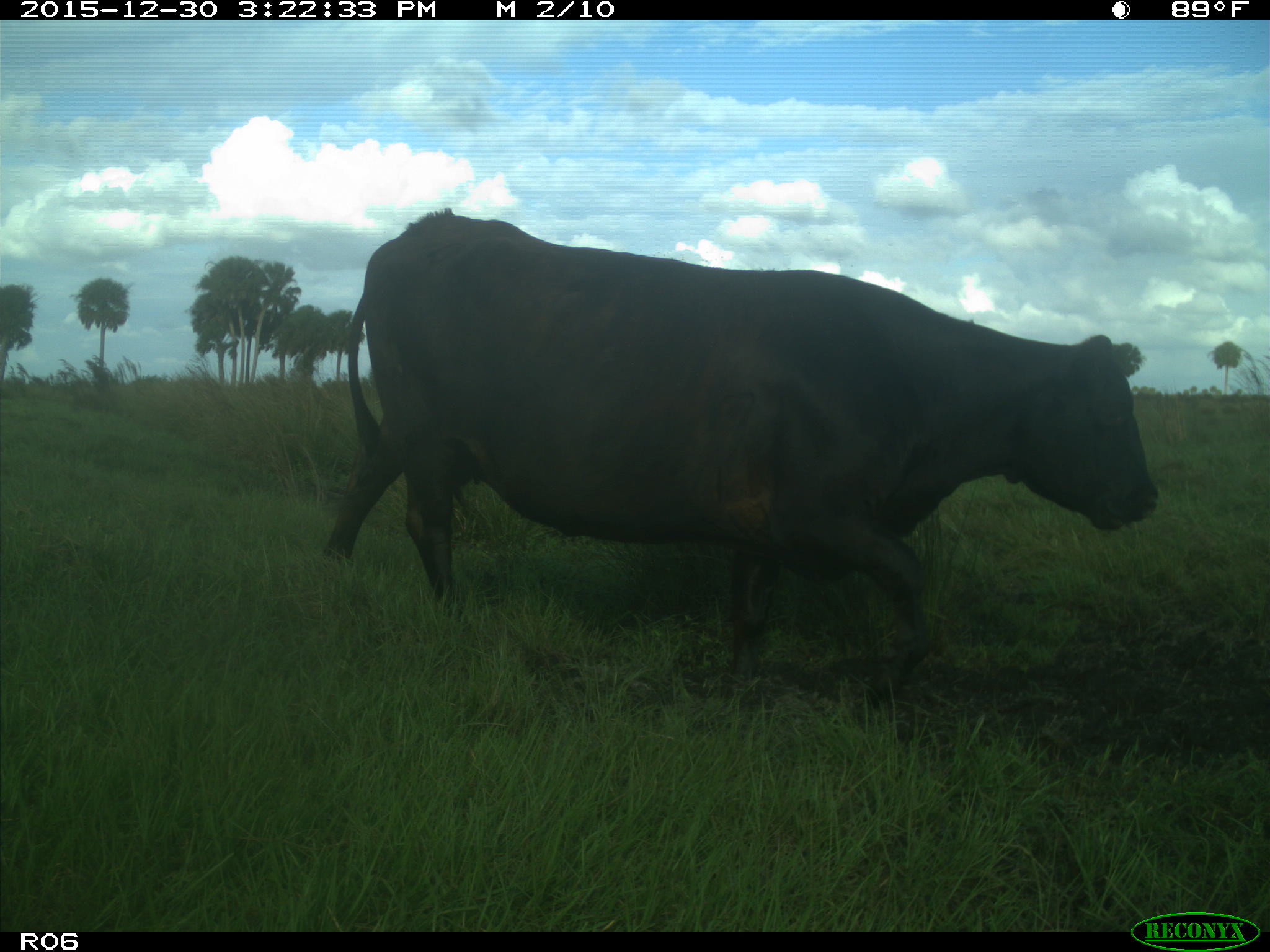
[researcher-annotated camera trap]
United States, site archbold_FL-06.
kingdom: Animalia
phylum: Chordata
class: Mammalia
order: Artiodactyla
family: Bovidae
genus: Bos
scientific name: Bos taurus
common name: domestic cow